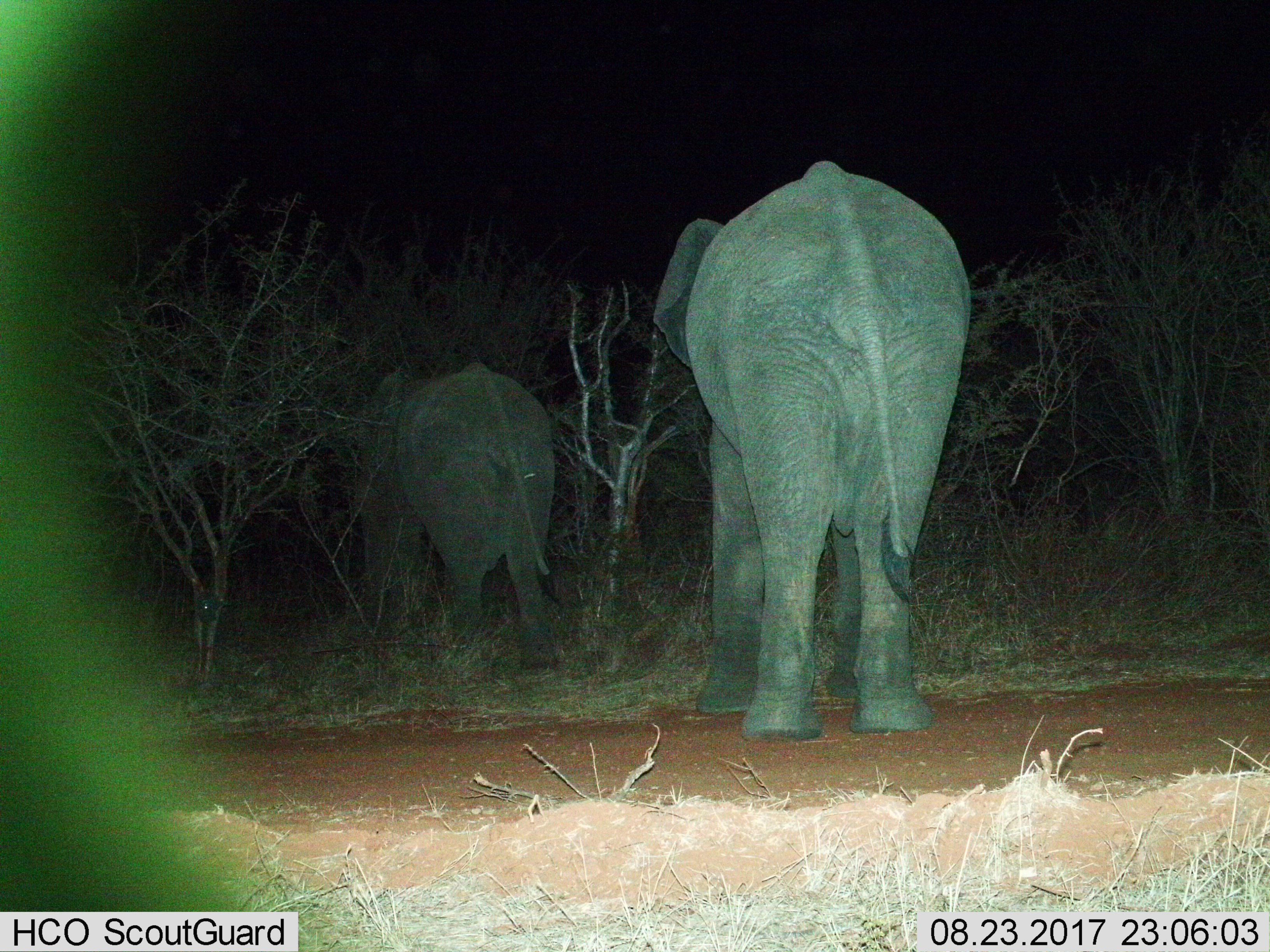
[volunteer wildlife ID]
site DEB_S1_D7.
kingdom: Animalia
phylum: Chordata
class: Mammalia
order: Proboscidea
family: Elephantidae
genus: Loxodonta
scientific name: Loxodonta africana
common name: african bush elephant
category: elephant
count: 2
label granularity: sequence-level